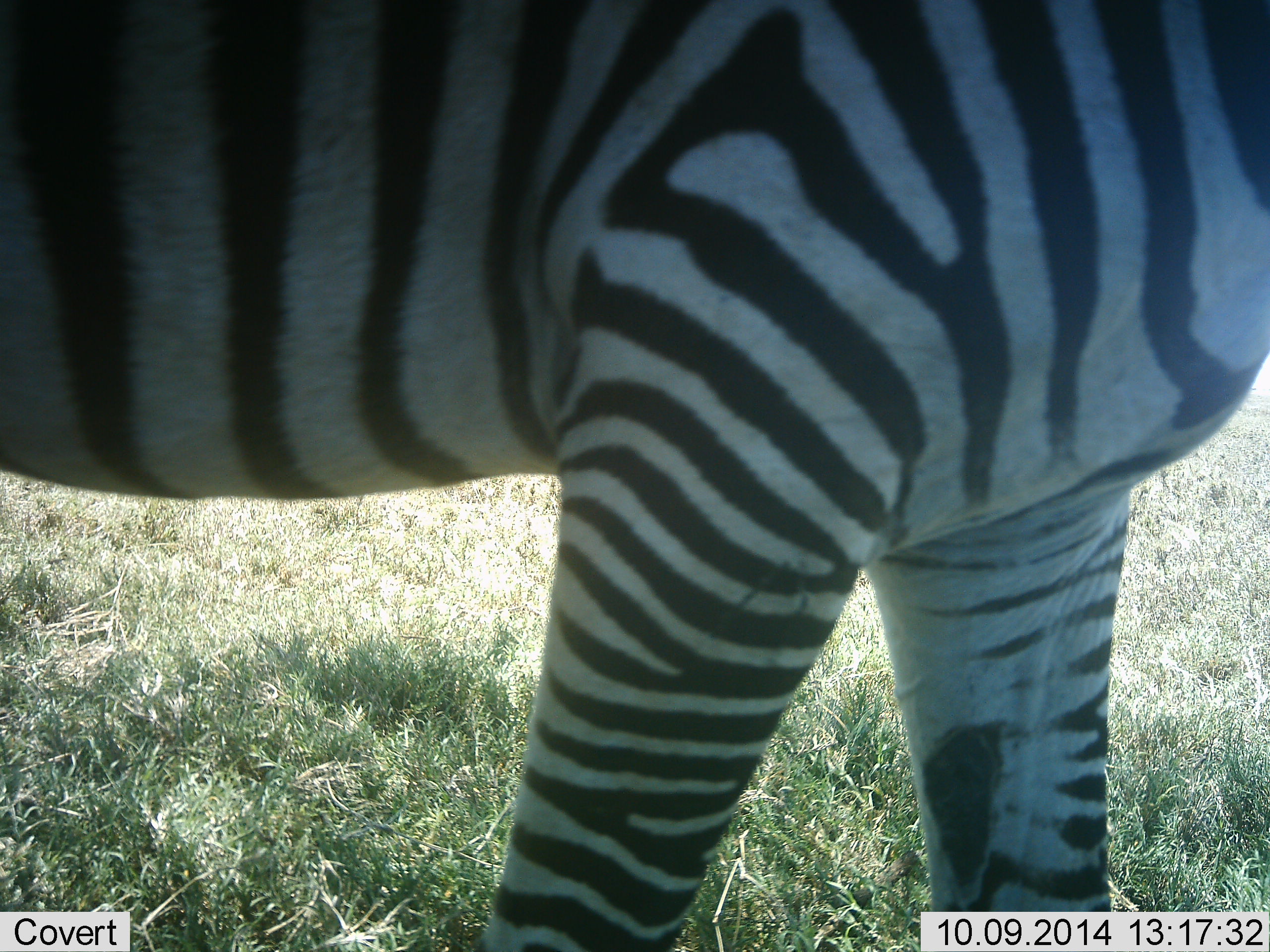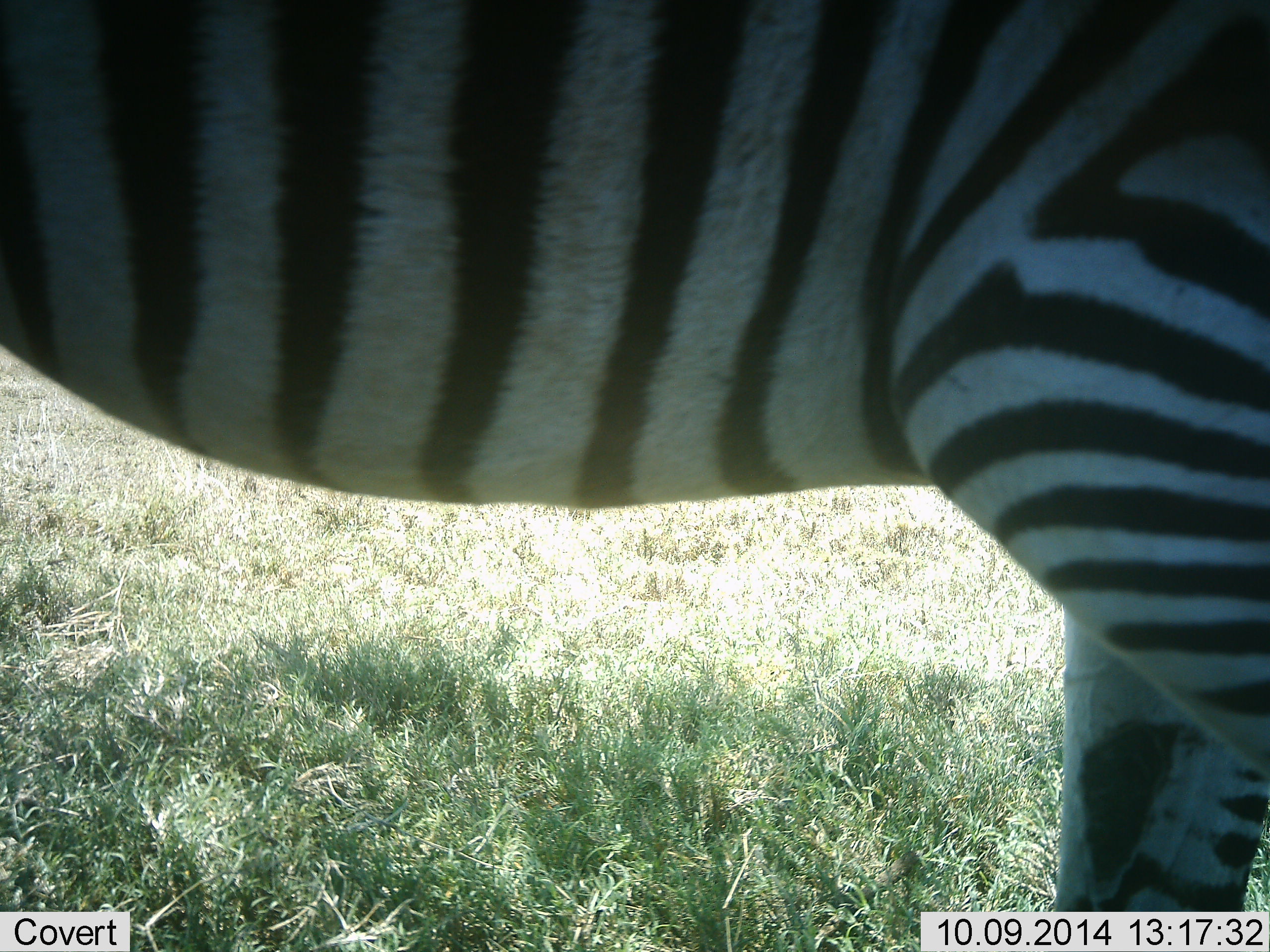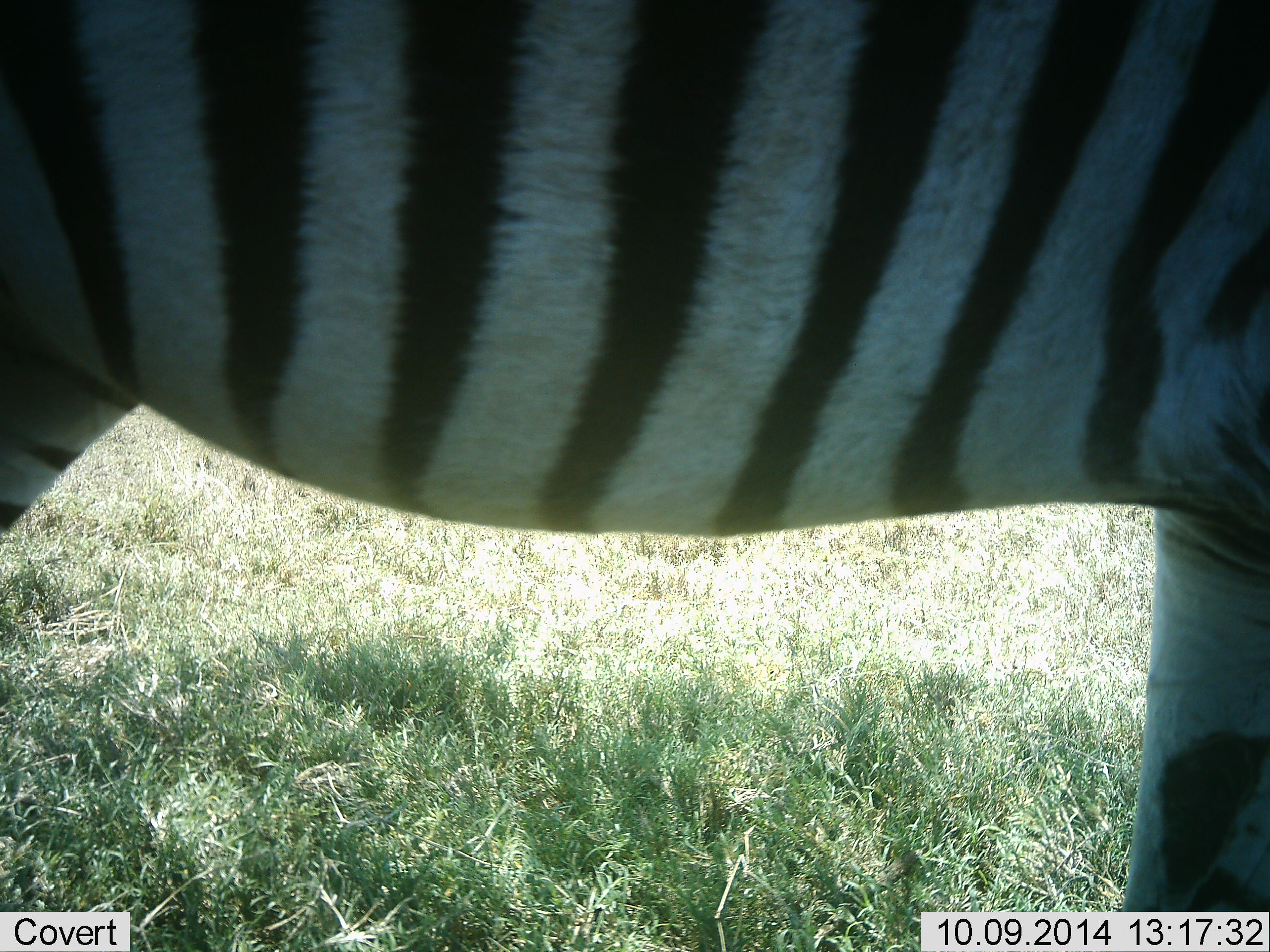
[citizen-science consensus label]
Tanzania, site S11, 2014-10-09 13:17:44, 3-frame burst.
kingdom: Animalia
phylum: Chordata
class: Mammalia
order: Perissodactyla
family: Equidae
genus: Equus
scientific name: Equus quagga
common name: plains zebra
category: zebra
Zebra (plains zebra) (Equus quagga), count 1. Behavior (volunteer vote fractions): standing 50%, resting 0%, moving 50%, interacting 0%. Young present (vote fraction): 0%. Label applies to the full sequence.